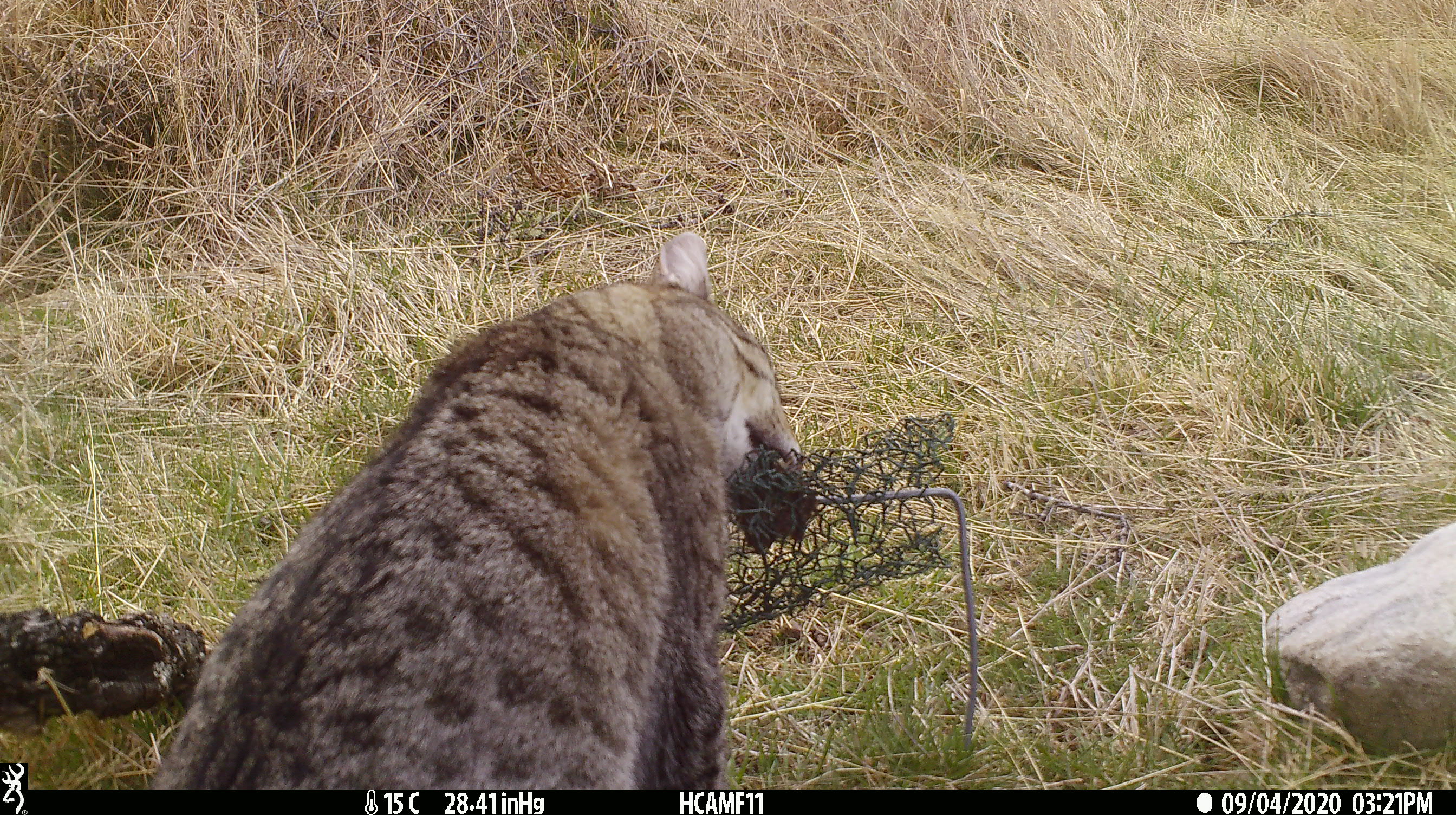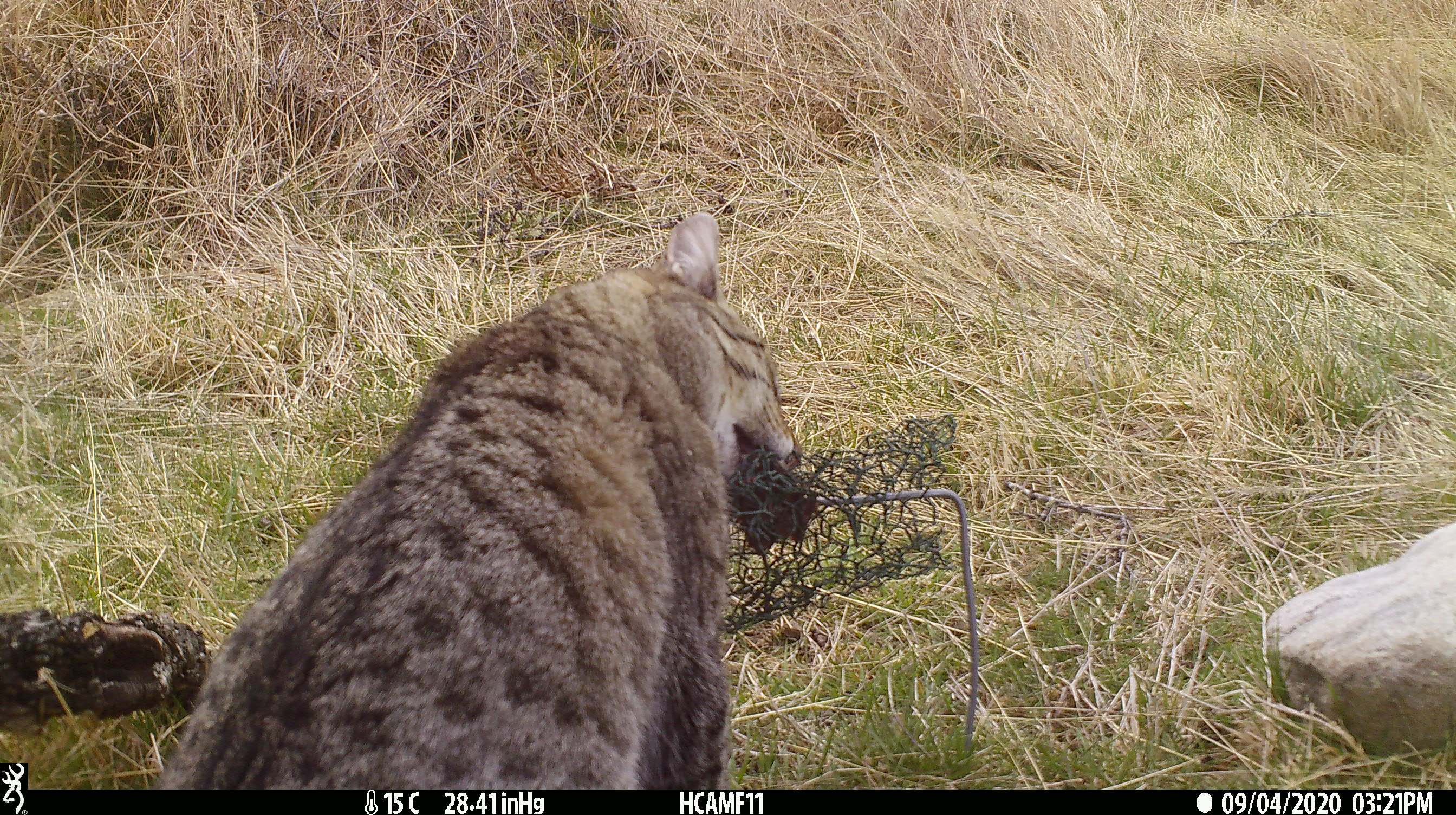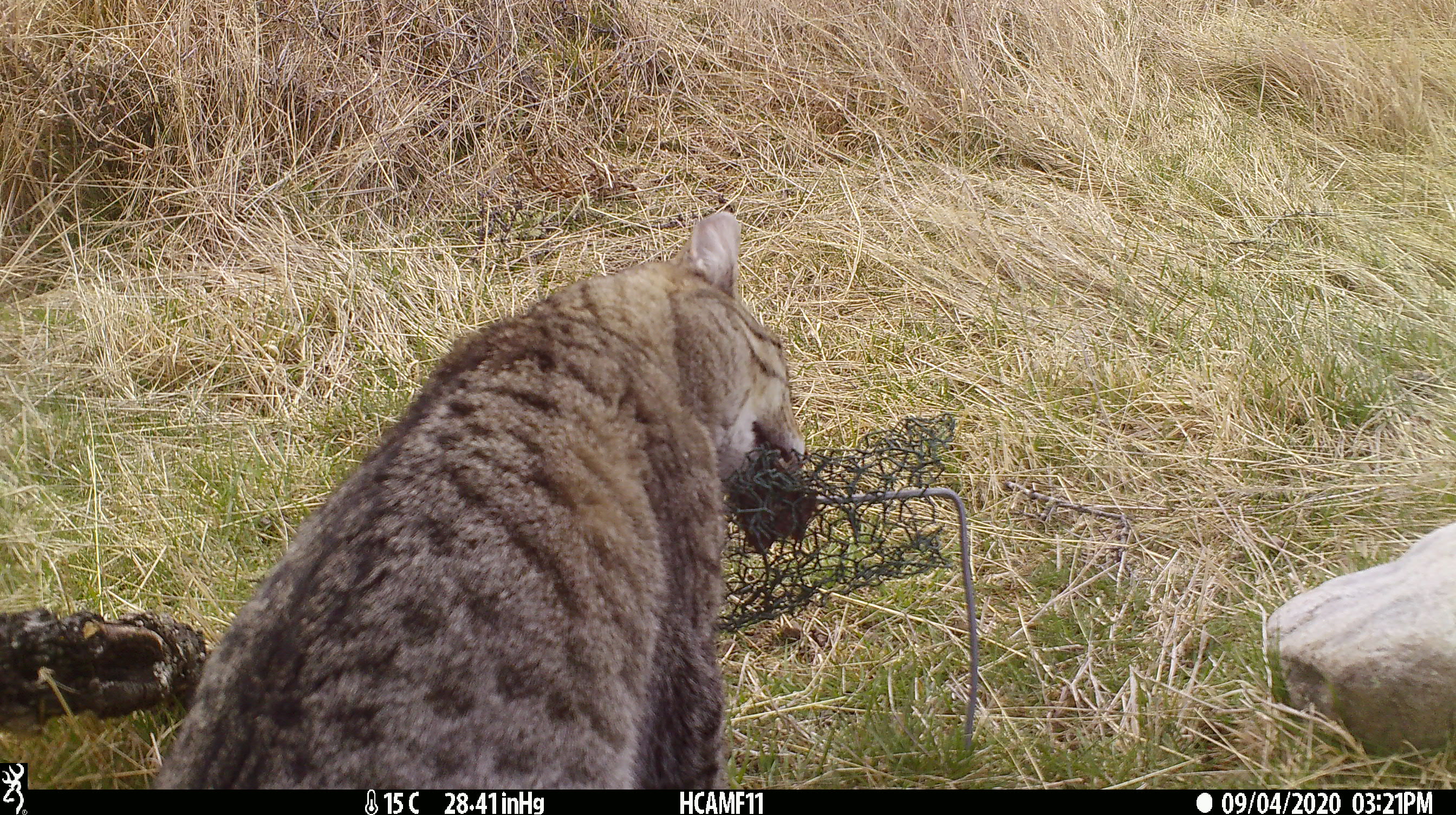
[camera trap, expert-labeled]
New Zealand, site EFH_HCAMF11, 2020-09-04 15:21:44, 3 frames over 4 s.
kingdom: Animalia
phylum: Chordata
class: Mammalia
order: Carnivora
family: Felidae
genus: Felis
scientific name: Felis catus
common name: domestic cat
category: cat